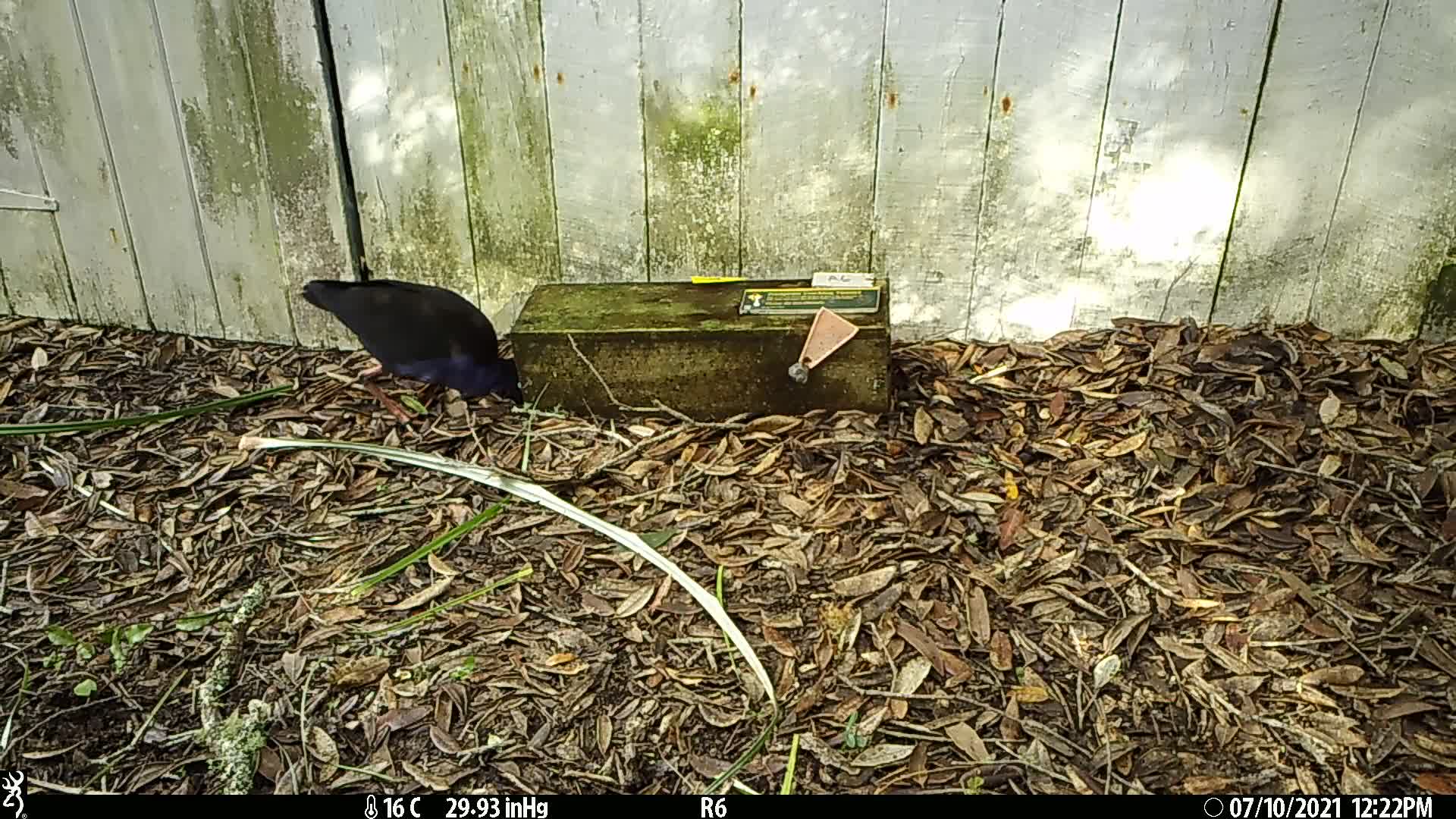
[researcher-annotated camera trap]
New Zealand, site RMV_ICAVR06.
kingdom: Animalia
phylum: Chordata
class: Aves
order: Gruiformes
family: Rallidae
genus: Porphyrio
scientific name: Porphyrio melanotus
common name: australasian swamphen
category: pukeko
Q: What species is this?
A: Pukeko (australasian swamphen) (Porphyrio melanotus).